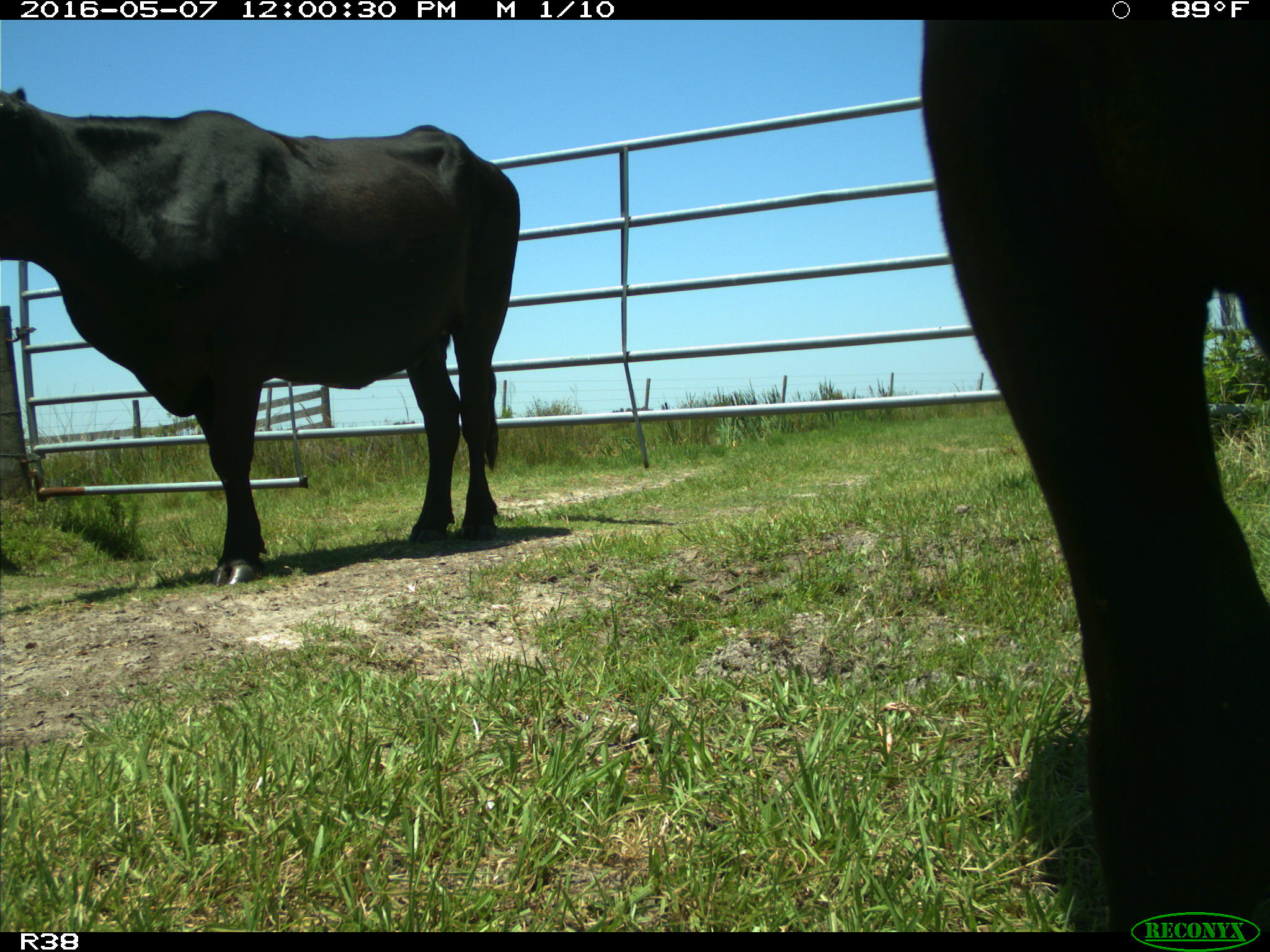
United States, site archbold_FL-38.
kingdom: Animalia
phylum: Chordata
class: Mammalia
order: Artiodactyla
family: Bovidae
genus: Bos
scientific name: Bos taurus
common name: domestic cow